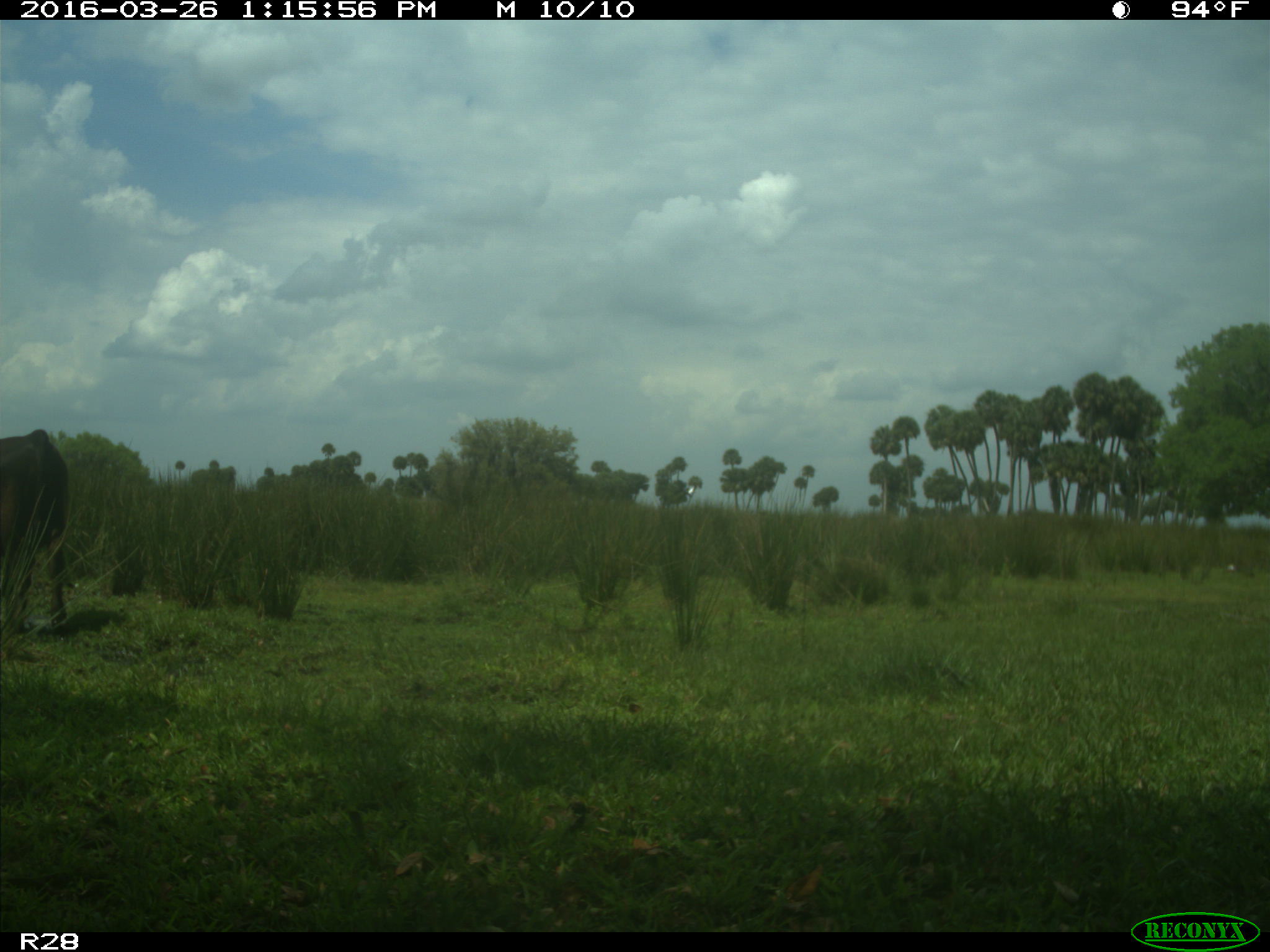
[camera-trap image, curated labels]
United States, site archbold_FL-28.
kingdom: Animalia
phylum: Chordata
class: Mammalia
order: Artiodactyla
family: Bovidae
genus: Bos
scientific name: Bos taurus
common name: domestic cow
Bos taurus (domestic cow).